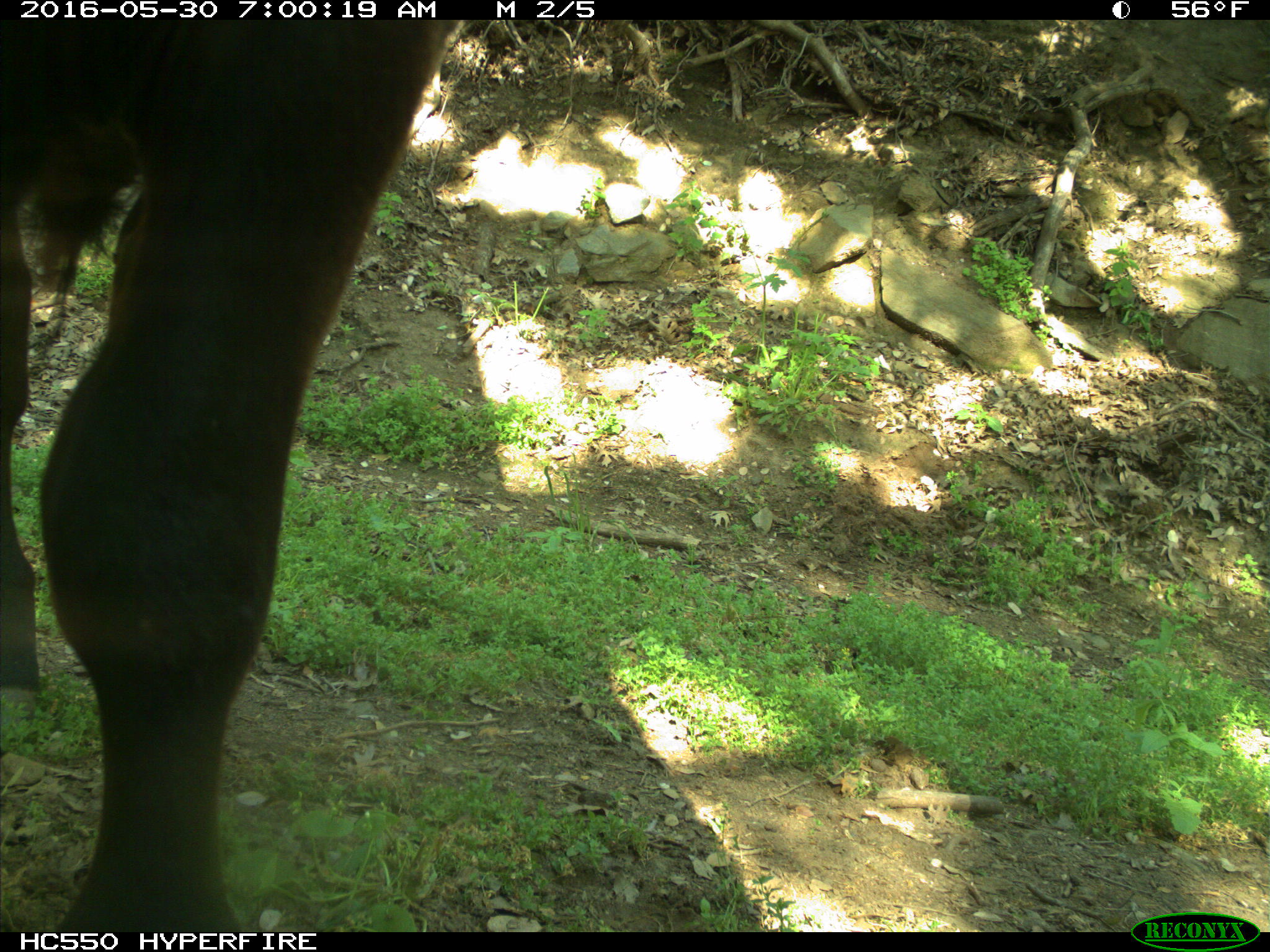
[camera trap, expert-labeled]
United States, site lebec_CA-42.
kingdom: Animalia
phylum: Chordata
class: Mammalia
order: Artiodactyla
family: Bovidae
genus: Bos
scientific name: Bos taurus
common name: domestic cow